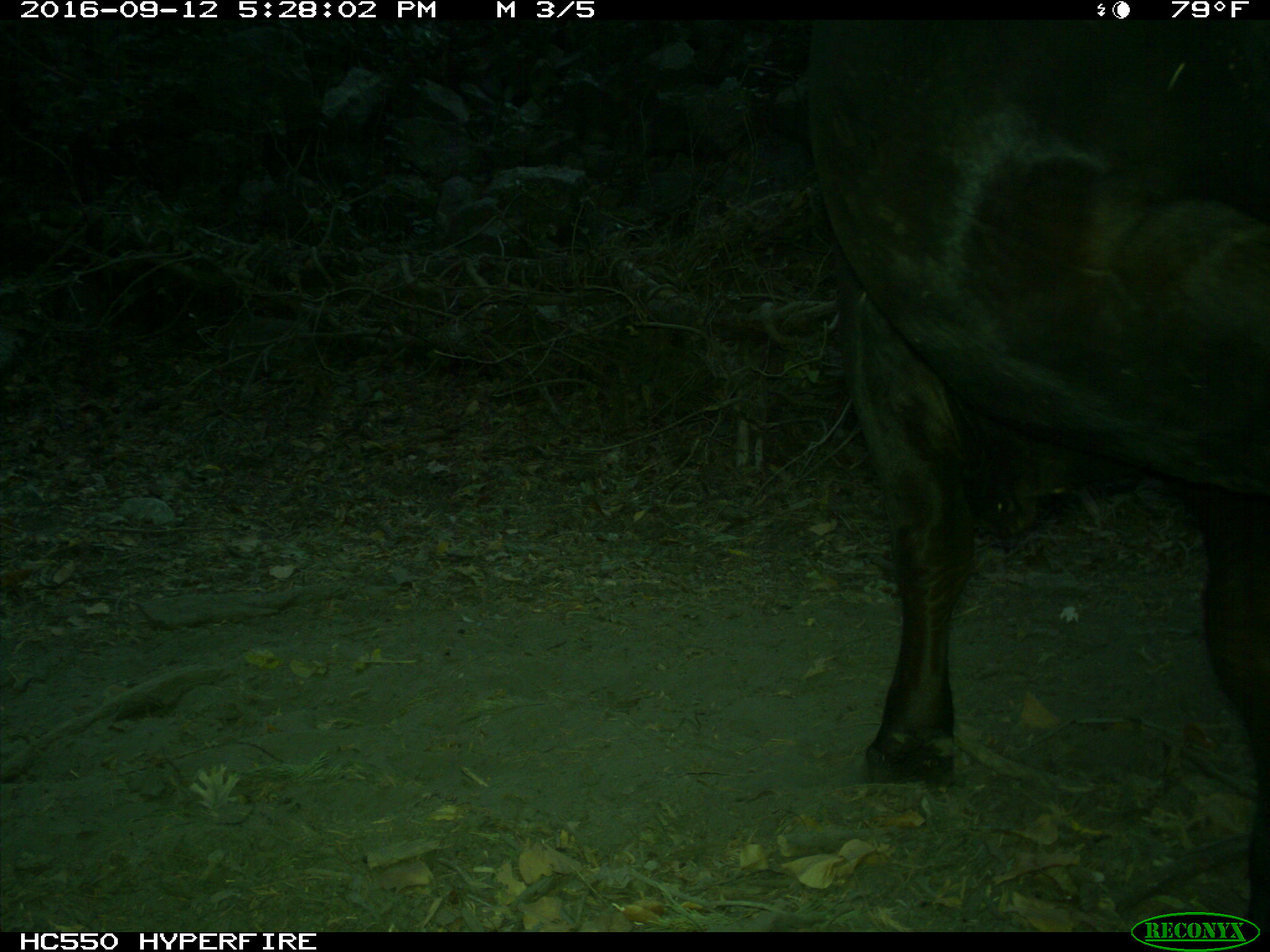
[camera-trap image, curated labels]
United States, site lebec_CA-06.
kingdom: Animalia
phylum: Chordata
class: Mammalia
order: Artiodactyla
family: Bovidae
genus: Bos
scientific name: Bos taurus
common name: domestic cow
Bos taurus (domestic cow).